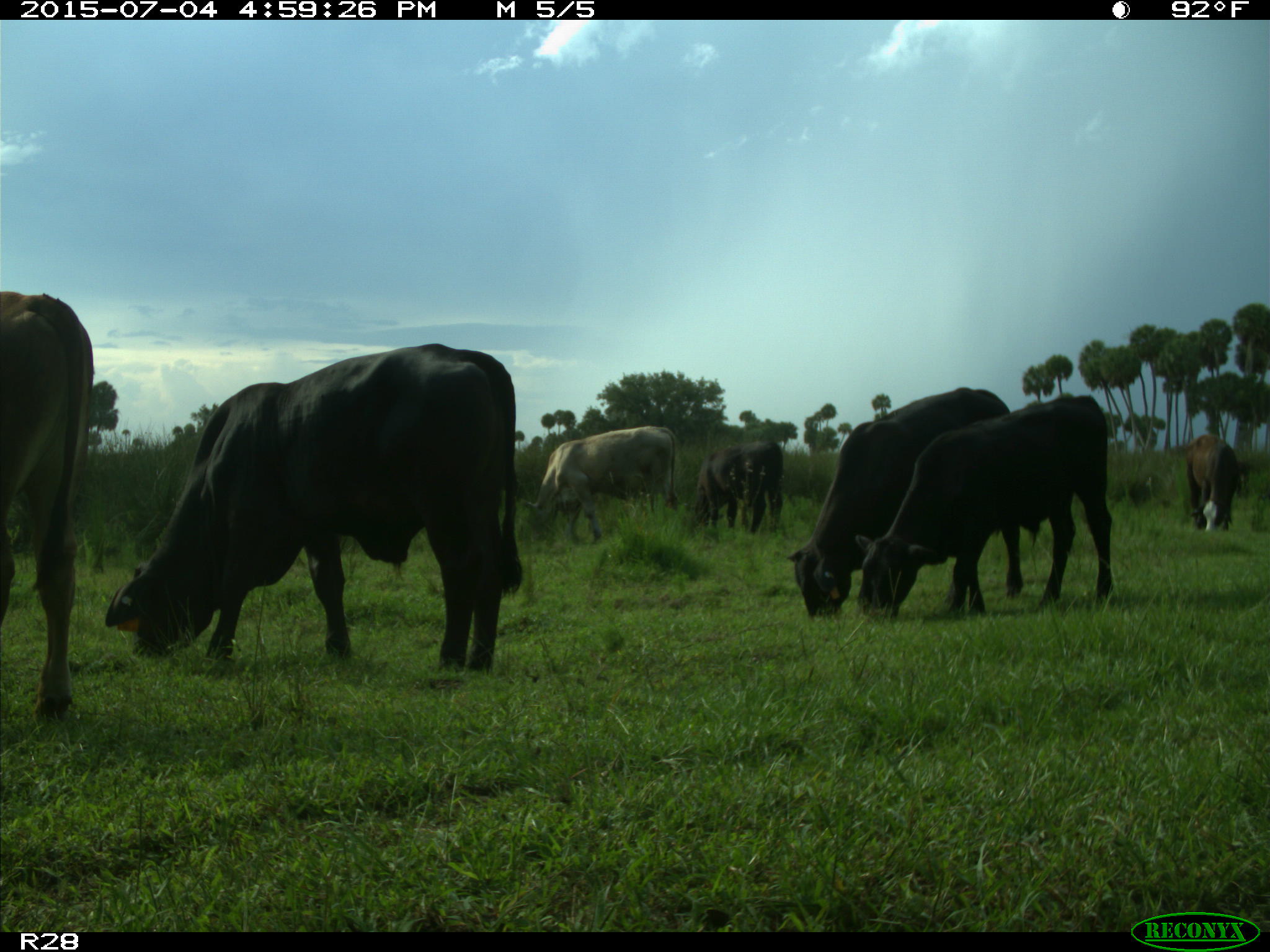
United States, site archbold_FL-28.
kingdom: Animalia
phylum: Chordata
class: Mammalia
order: Artiodactyla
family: Bovidae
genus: Bos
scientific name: Bos taurus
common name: domestic cow